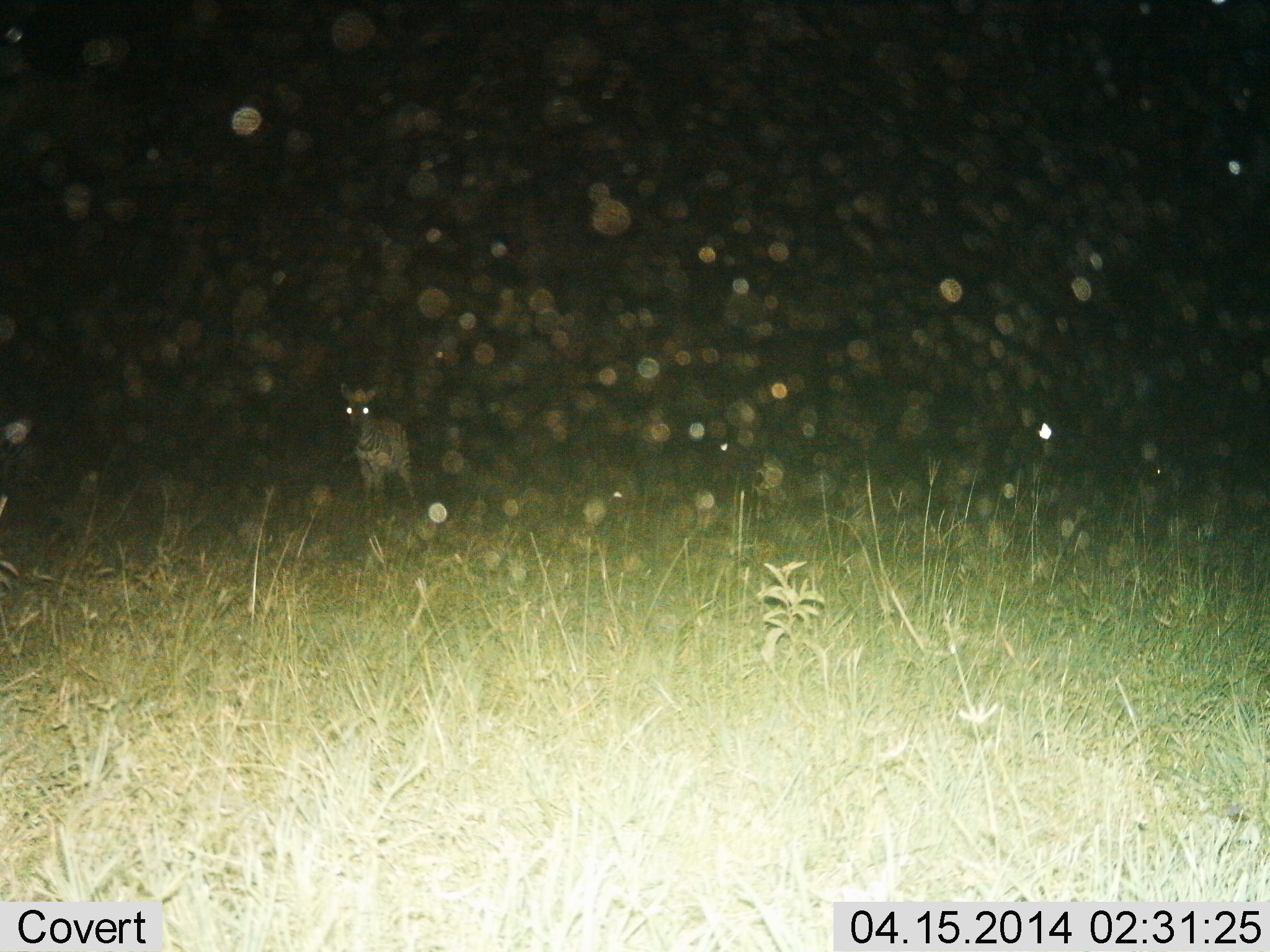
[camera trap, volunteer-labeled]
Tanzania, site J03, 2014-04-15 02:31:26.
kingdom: Animalia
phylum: Chordata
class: Mammalia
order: Perissodactyla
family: Equidae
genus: Equus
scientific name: Equus quagga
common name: plains zebra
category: zebra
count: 1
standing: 100%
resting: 0%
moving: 0%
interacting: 0%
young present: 25%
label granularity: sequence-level